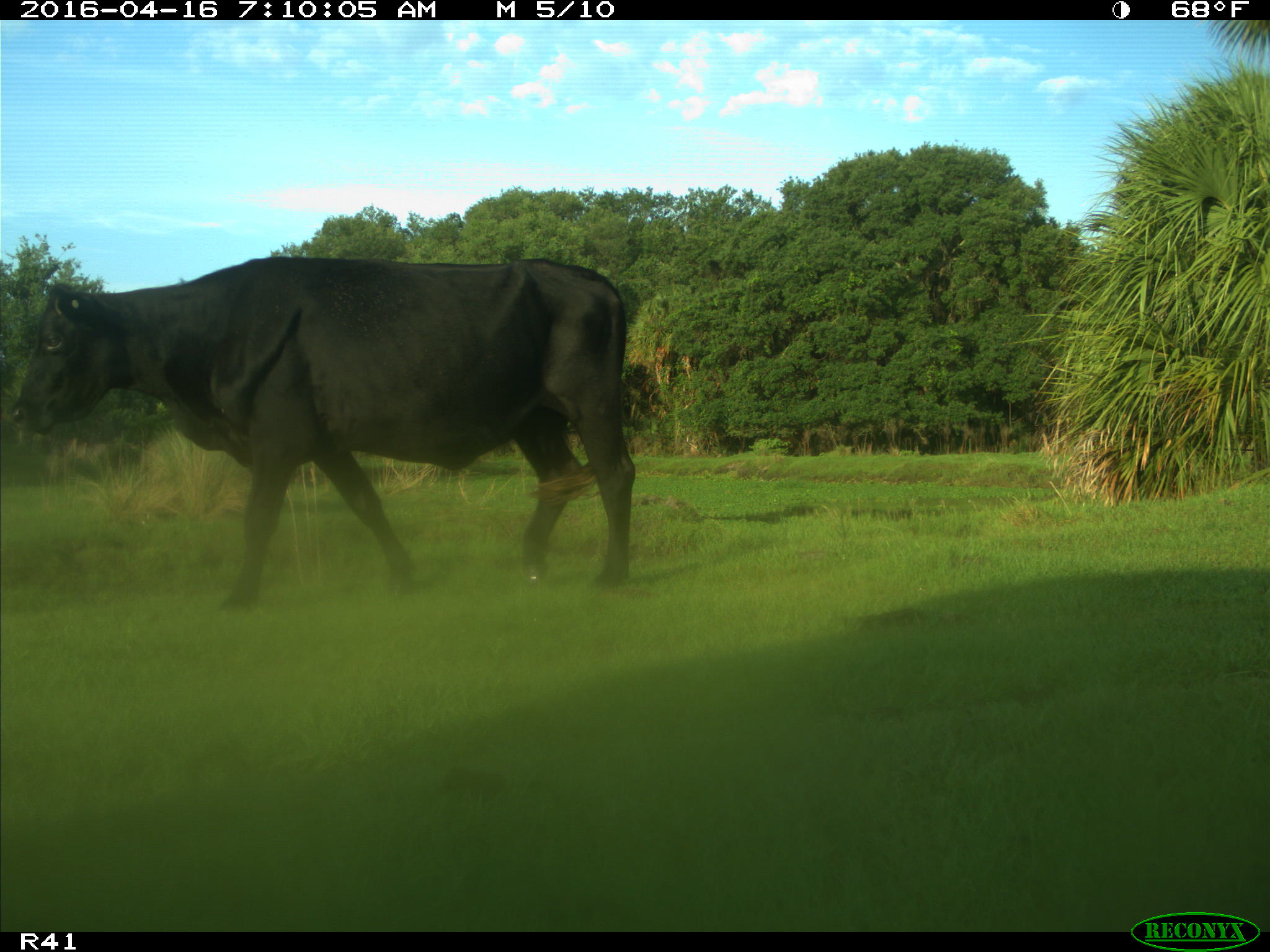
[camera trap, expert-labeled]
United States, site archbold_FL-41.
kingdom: Animalia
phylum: Chordata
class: Mammalia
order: Artiodactyla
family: Bovidae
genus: Bos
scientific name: Bos taurus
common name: domestic cow